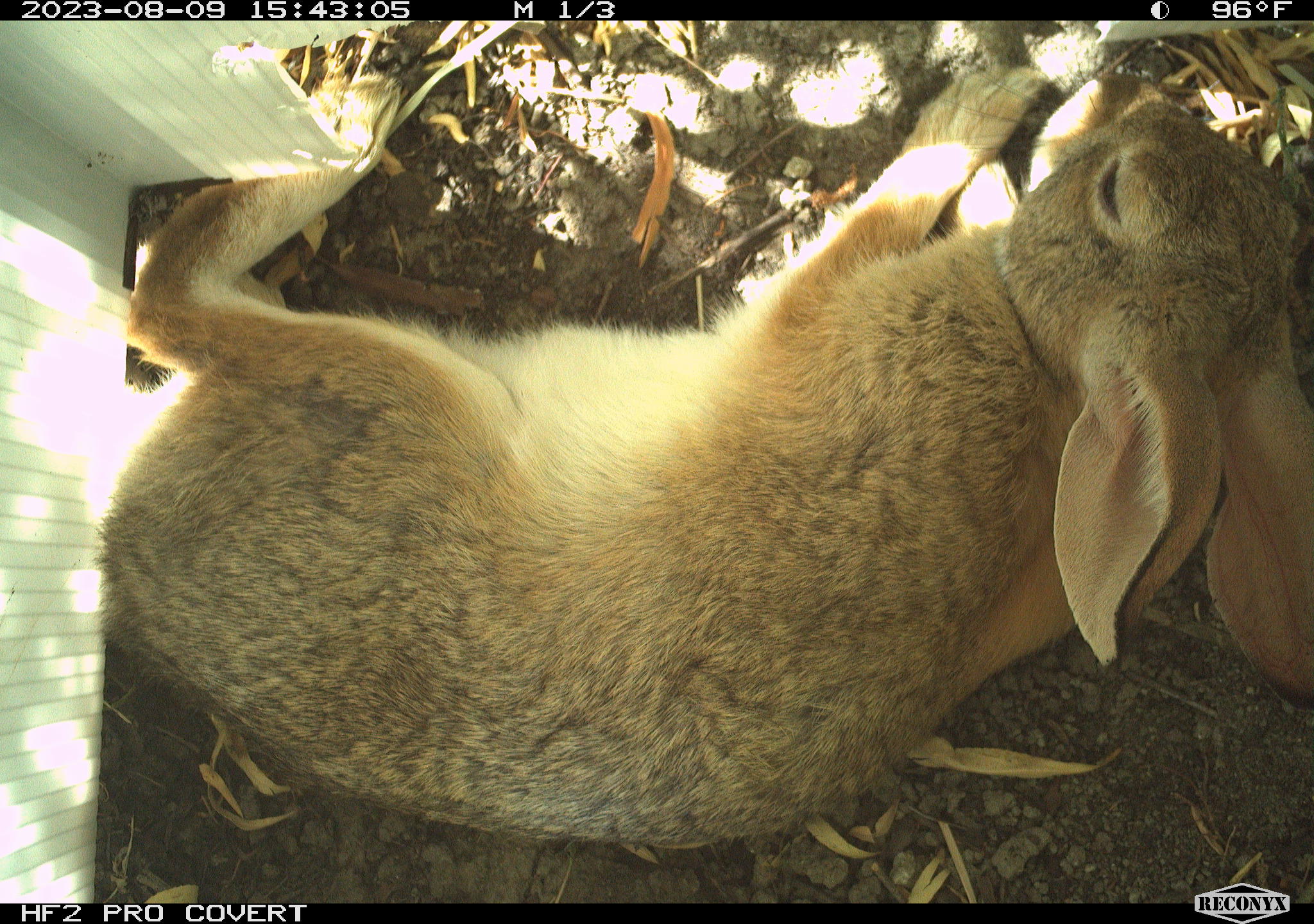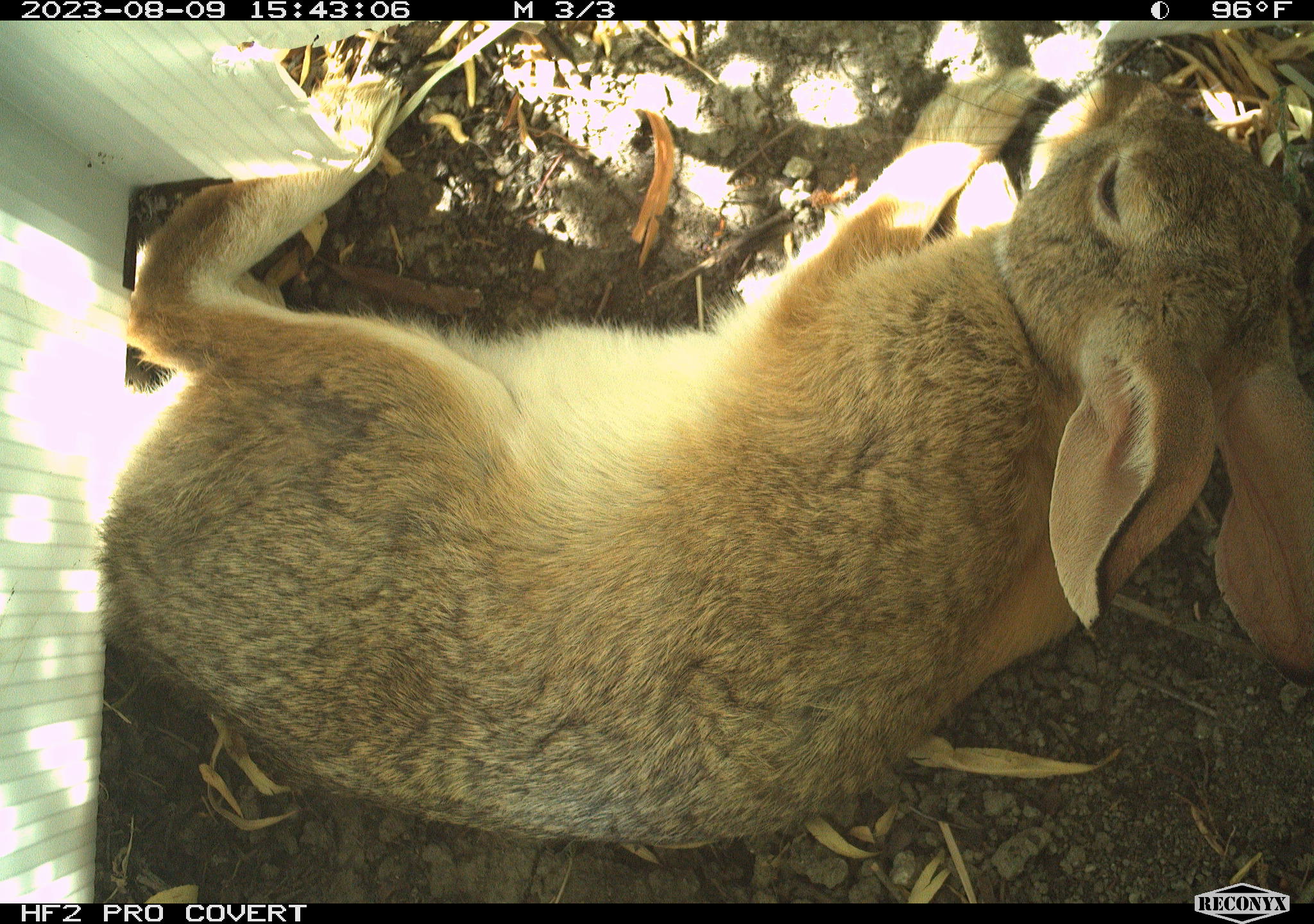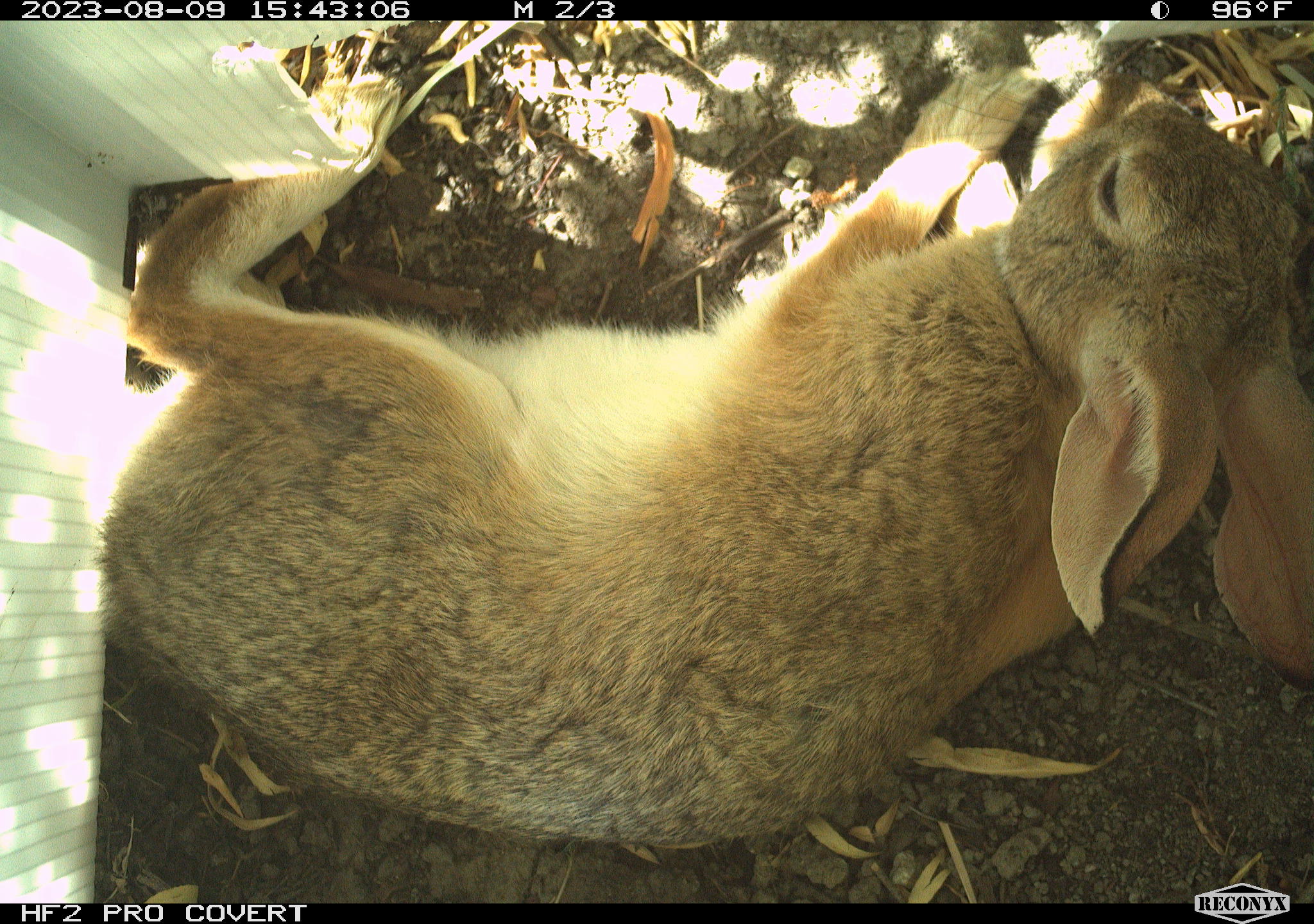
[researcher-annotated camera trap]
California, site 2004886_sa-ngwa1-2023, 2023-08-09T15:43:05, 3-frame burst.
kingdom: Animalia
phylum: Chordata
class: Mammalia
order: Lagomorpha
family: Leporidae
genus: Sylvilagus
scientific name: Sylvilagus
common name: cottontail rabbits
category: sylvilagus species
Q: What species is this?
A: Sylvilagus species (cottontail rabbits) (Sylvilagus).